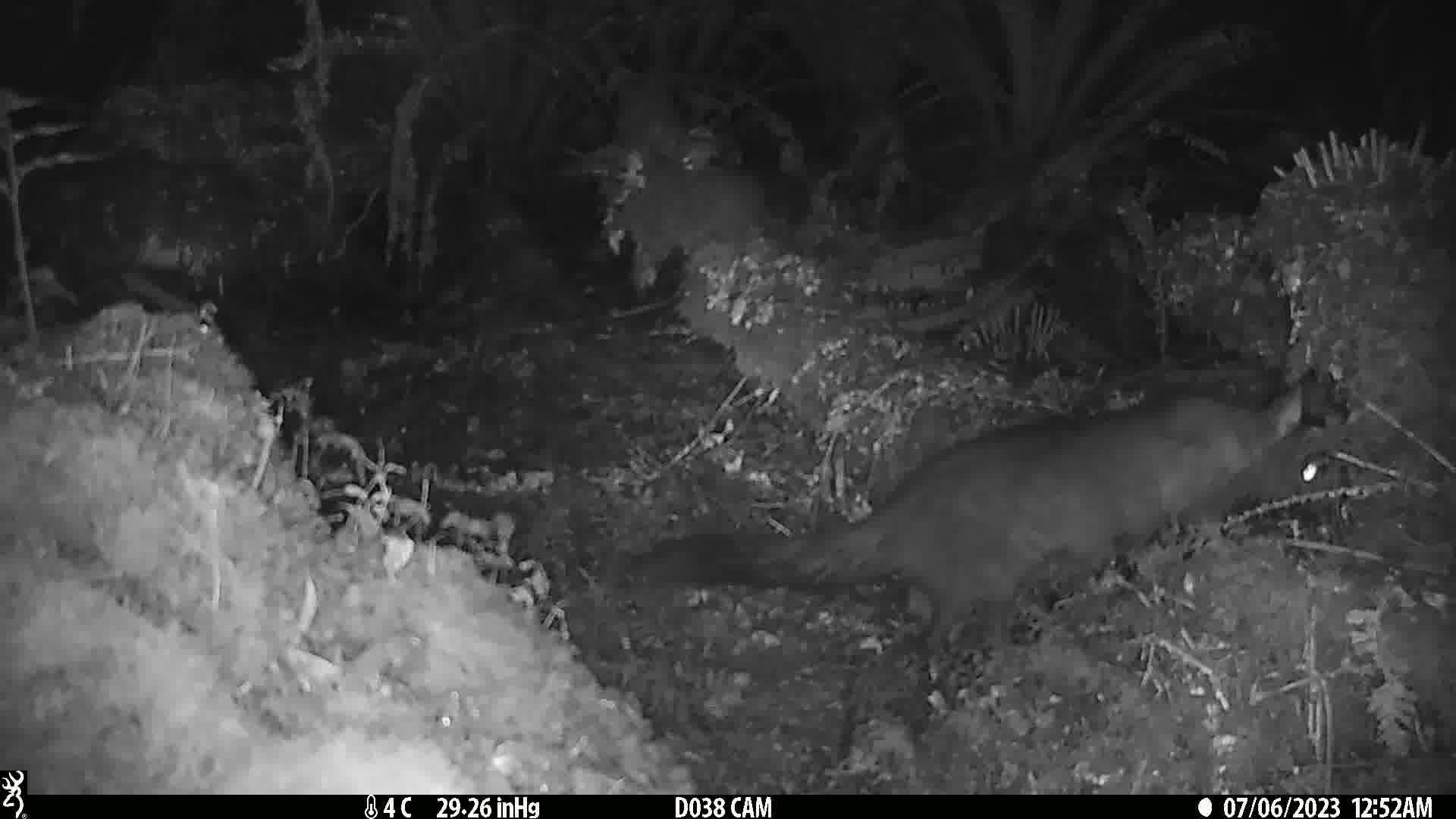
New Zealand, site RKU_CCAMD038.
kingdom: Animalia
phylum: Chordata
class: Mammalia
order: Diprotodontia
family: Phalangeridae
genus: Trichosurus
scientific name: Trichosurus vulpecula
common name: common brushtail possum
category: possum